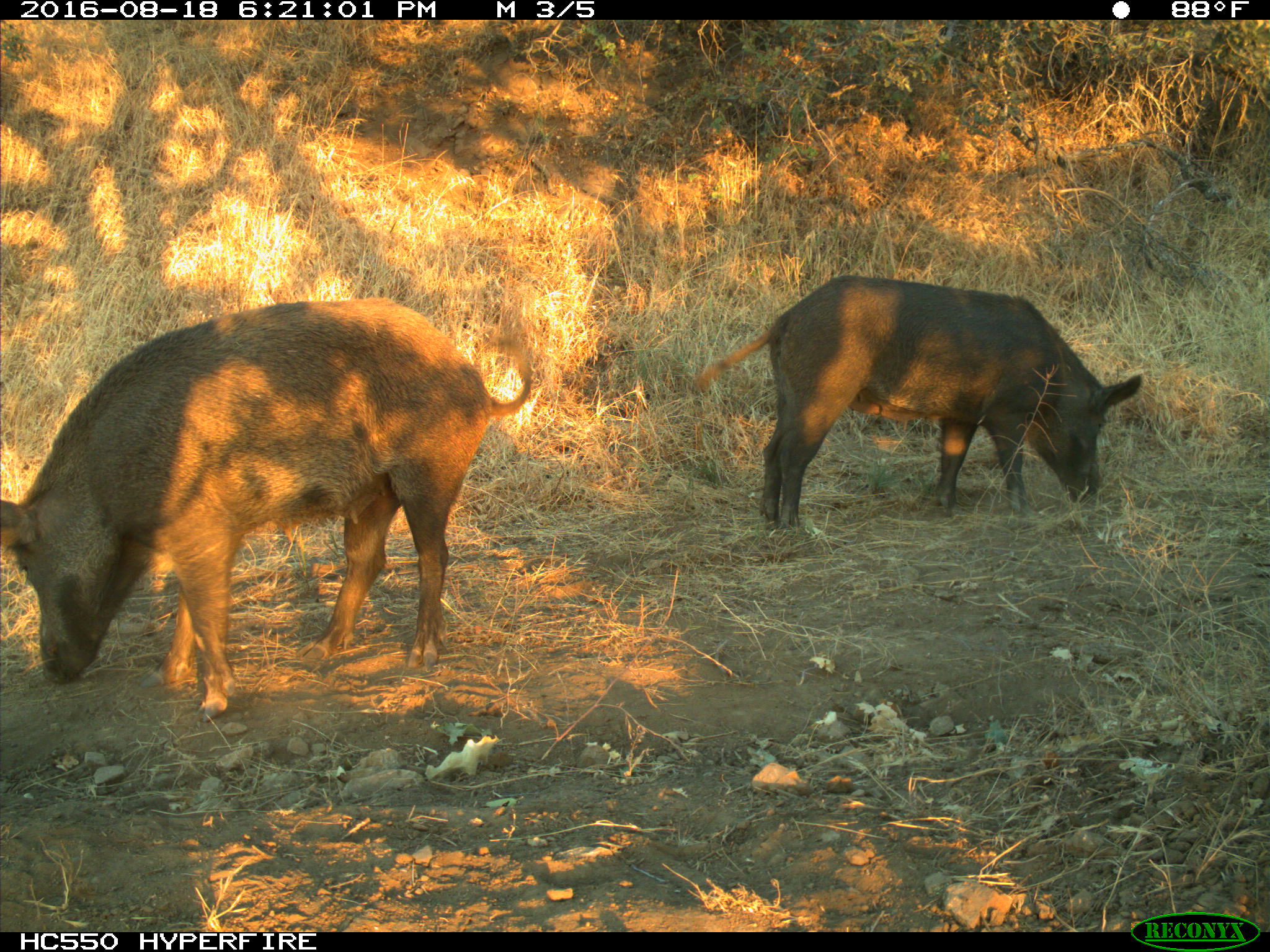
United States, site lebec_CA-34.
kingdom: Animalia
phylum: Chordata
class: Mammalia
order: Artiodactyla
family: Suidae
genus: Sus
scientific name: Sus scrofa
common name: wild boar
Sus scrofa (wild boar).